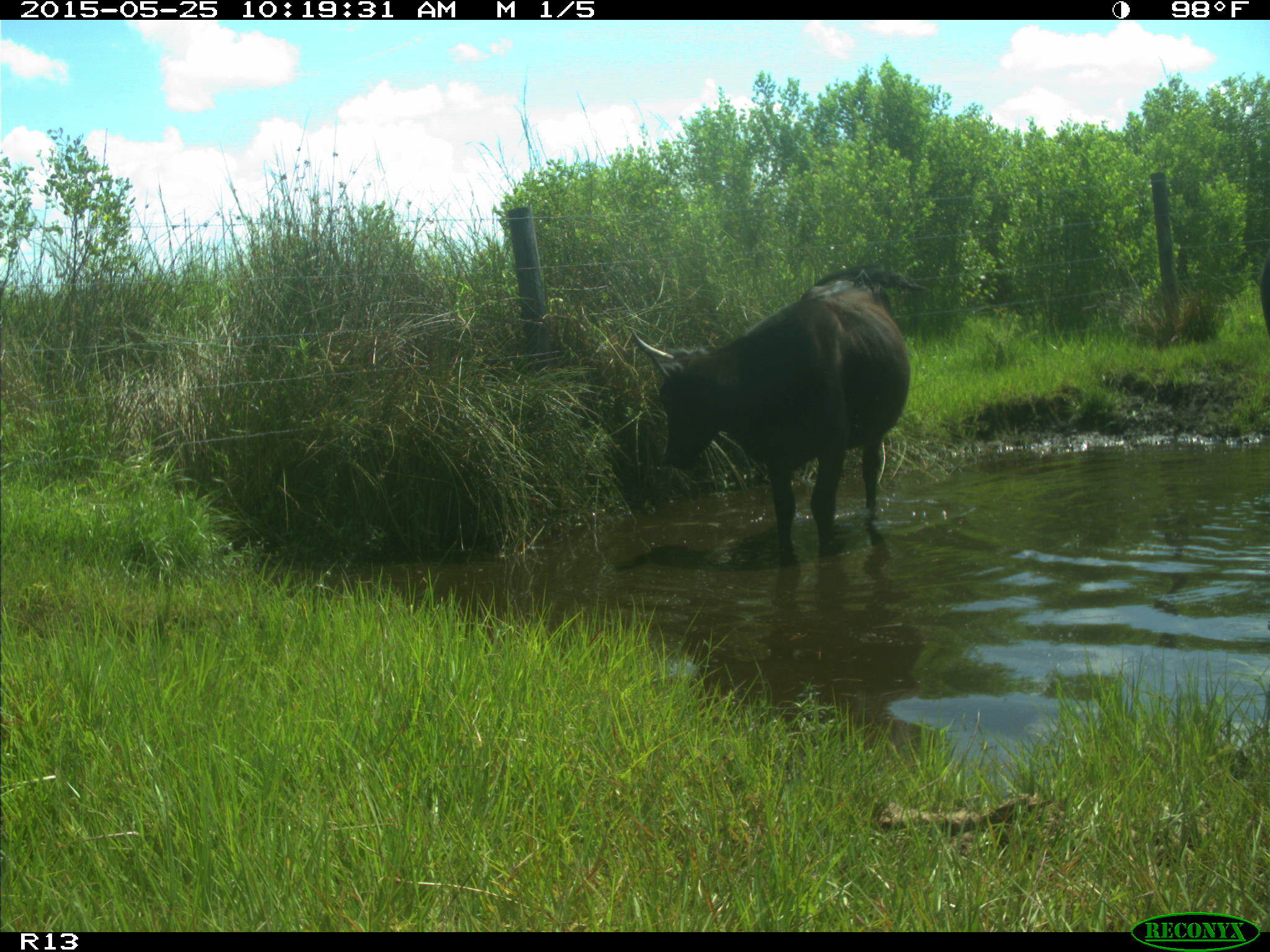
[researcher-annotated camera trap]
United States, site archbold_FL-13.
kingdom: Animalia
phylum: Chordata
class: Mammalia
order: Artiodactyla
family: Bovidae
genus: Bos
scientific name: Bos taurus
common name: domestic cow